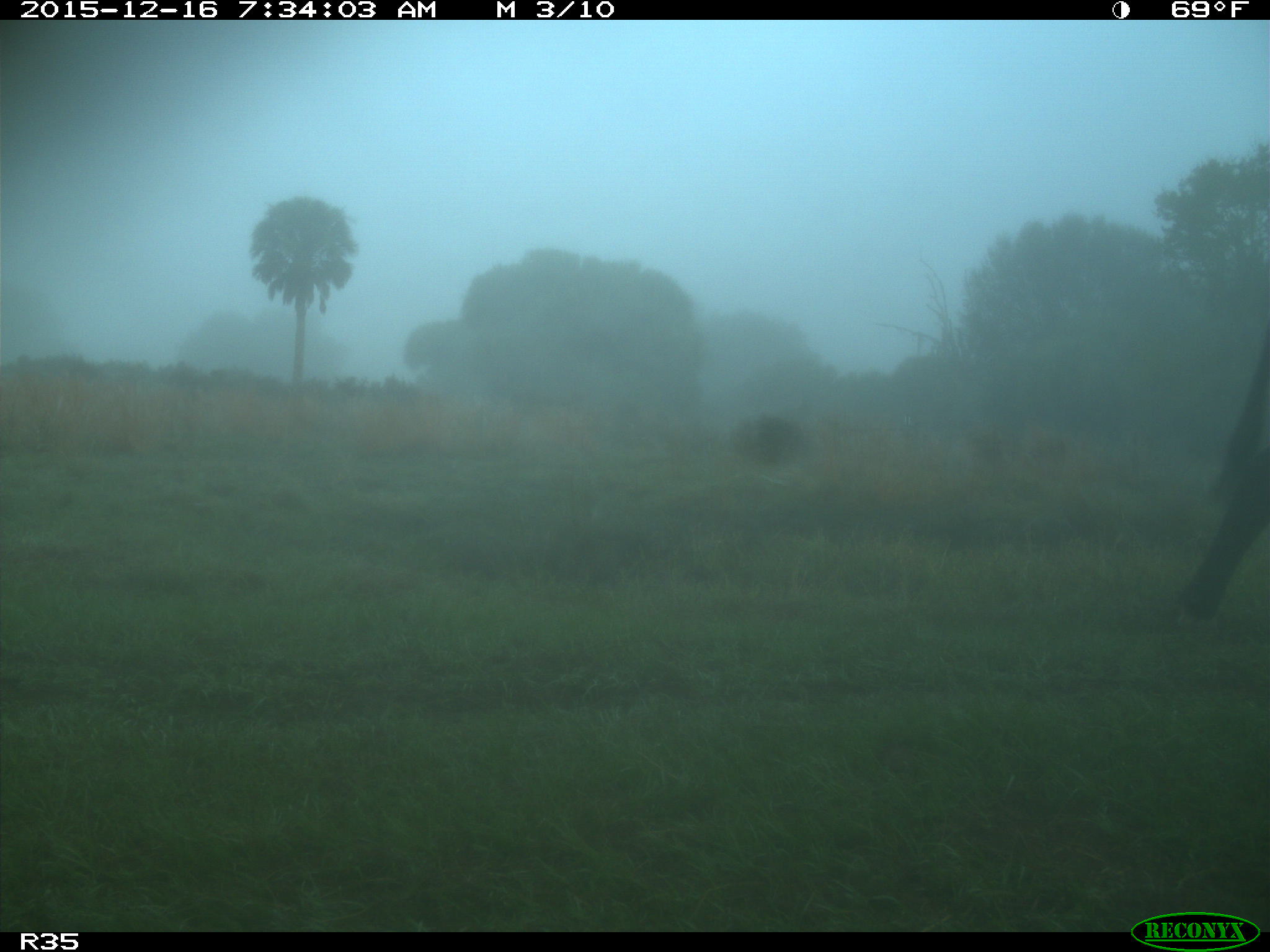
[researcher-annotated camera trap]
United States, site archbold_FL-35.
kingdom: Animalia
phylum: Chordata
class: Mammalia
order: Artiodactyla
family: Bovidae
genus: Bos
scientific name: Bos taurus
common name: domestic cow